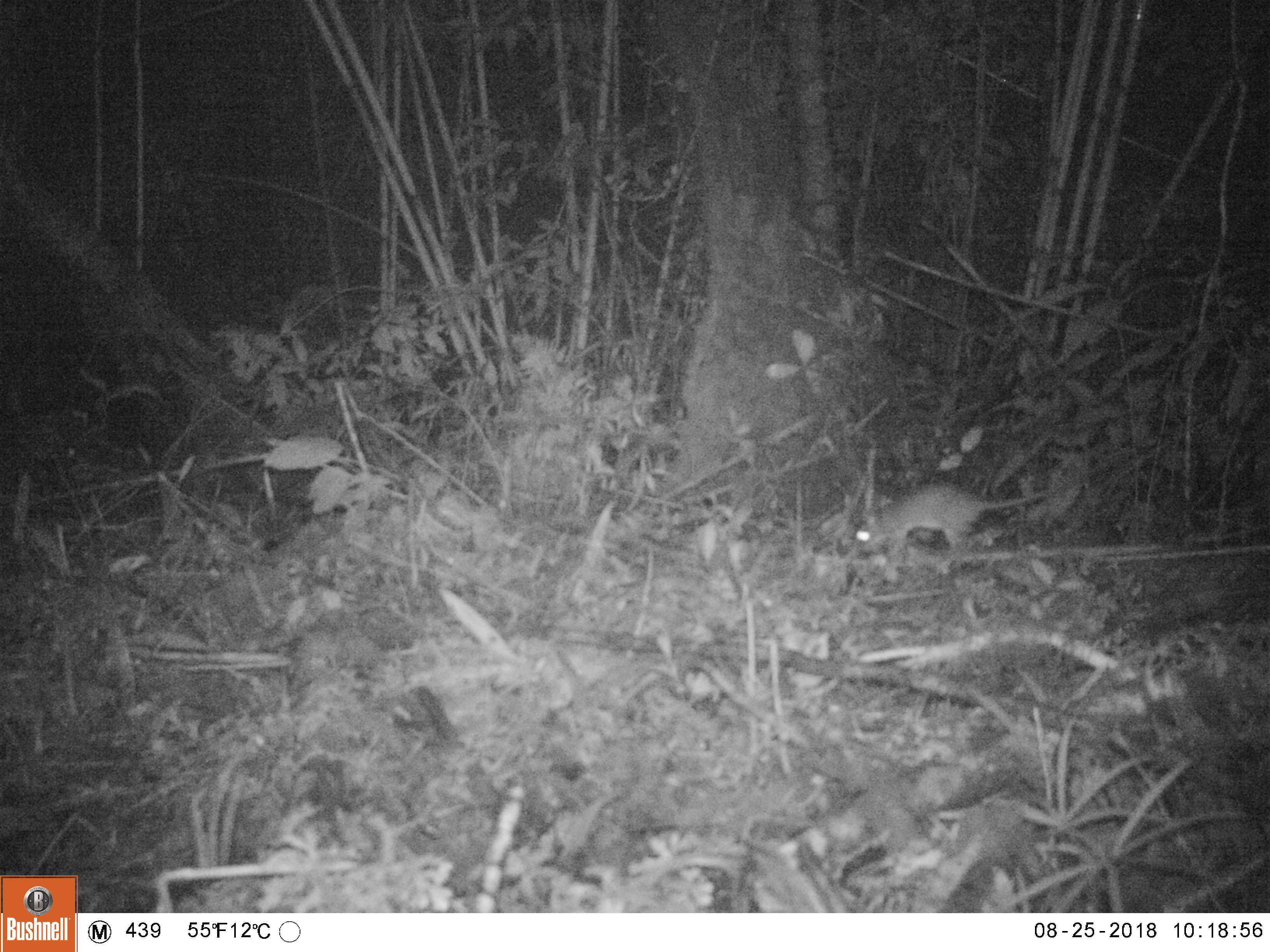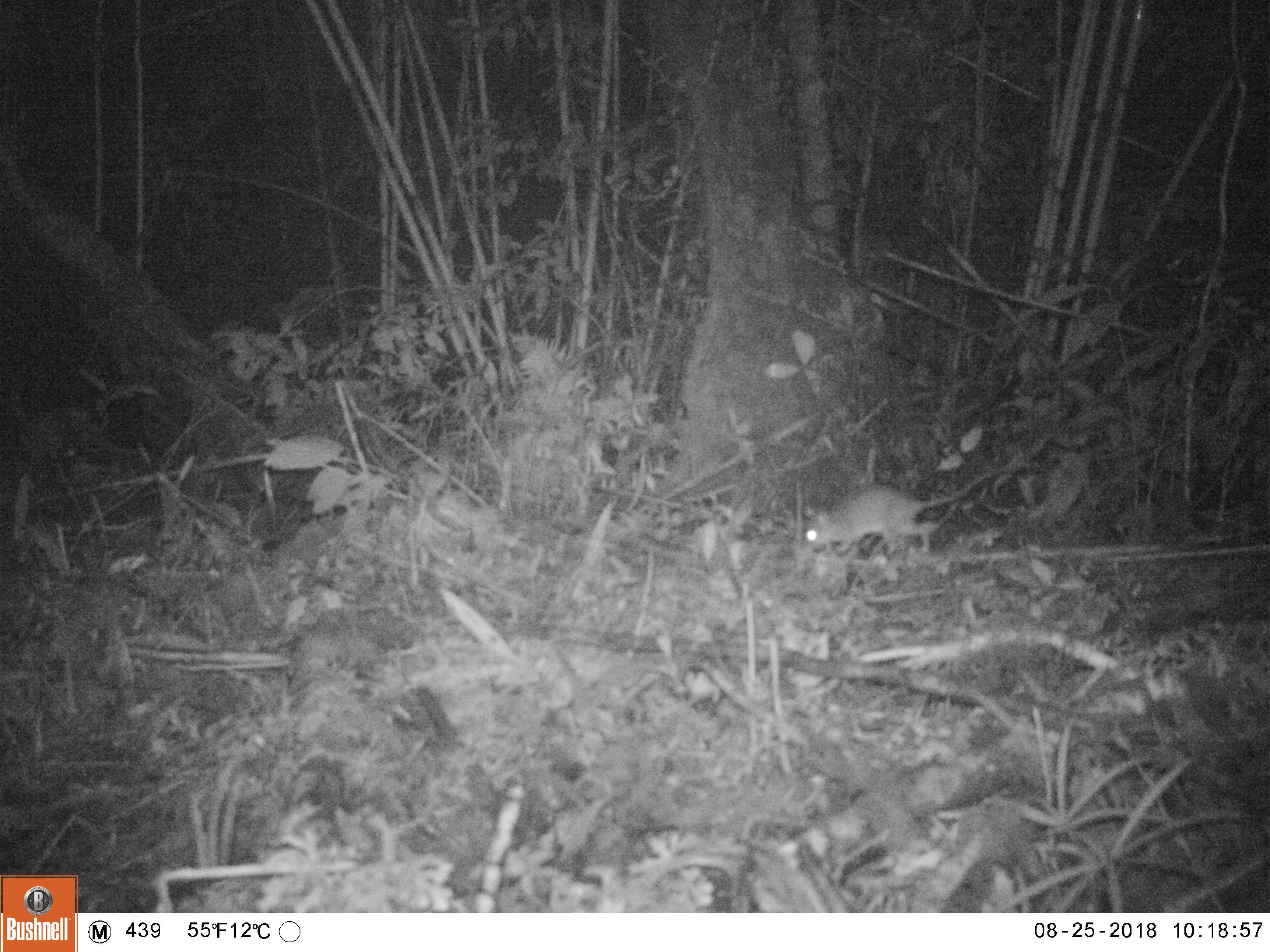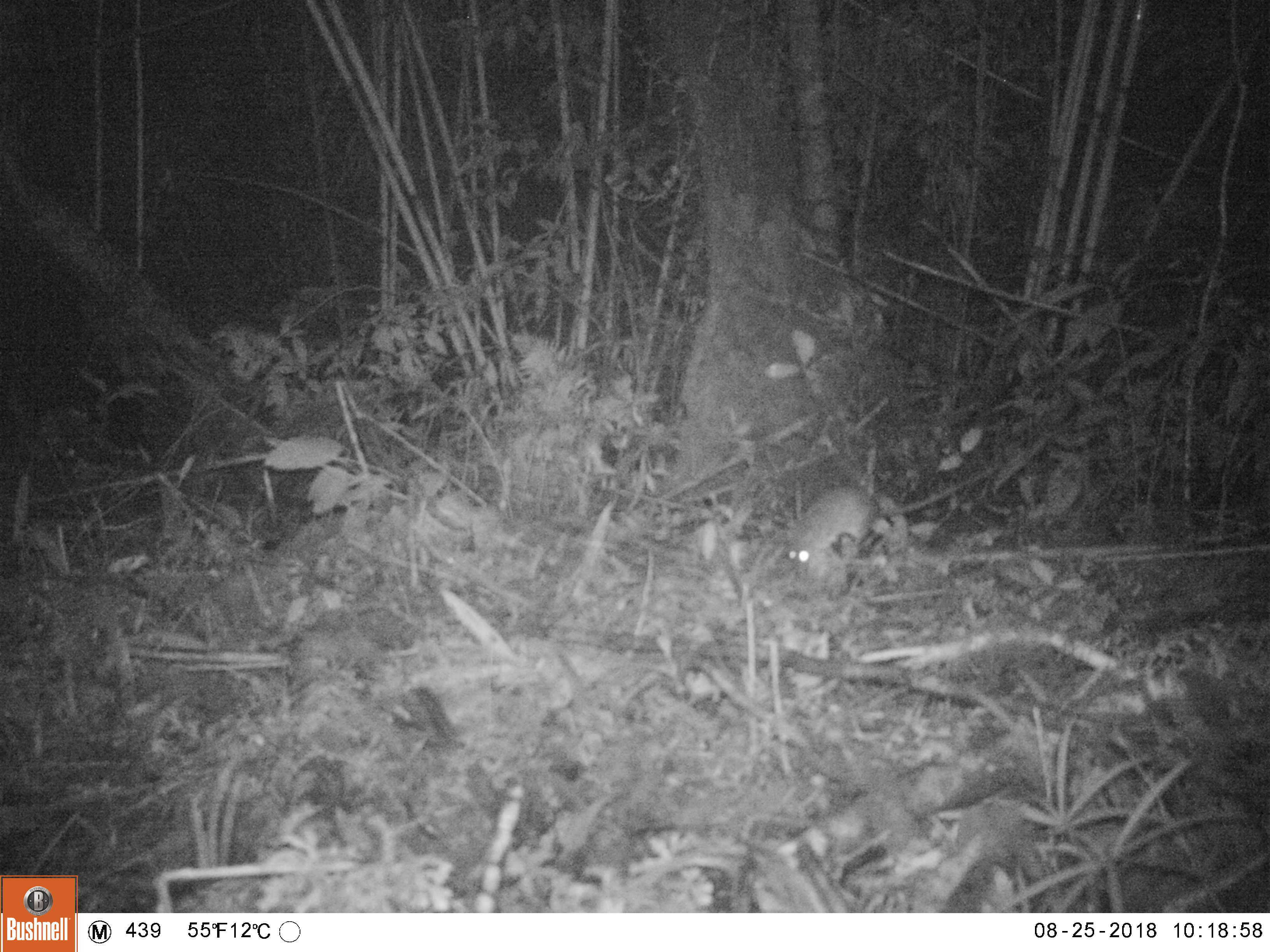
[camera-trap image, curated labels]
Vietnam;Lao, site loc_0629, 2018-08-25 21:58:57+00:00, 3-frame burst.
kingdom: Animalia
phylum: Chordata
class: Mammalia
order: Rodentia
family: Muridae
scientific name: Muridae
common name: old-world mice and rats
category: unidentified murid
Unidentified murid (old-world mice and rats) (Muridae). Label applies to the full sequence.